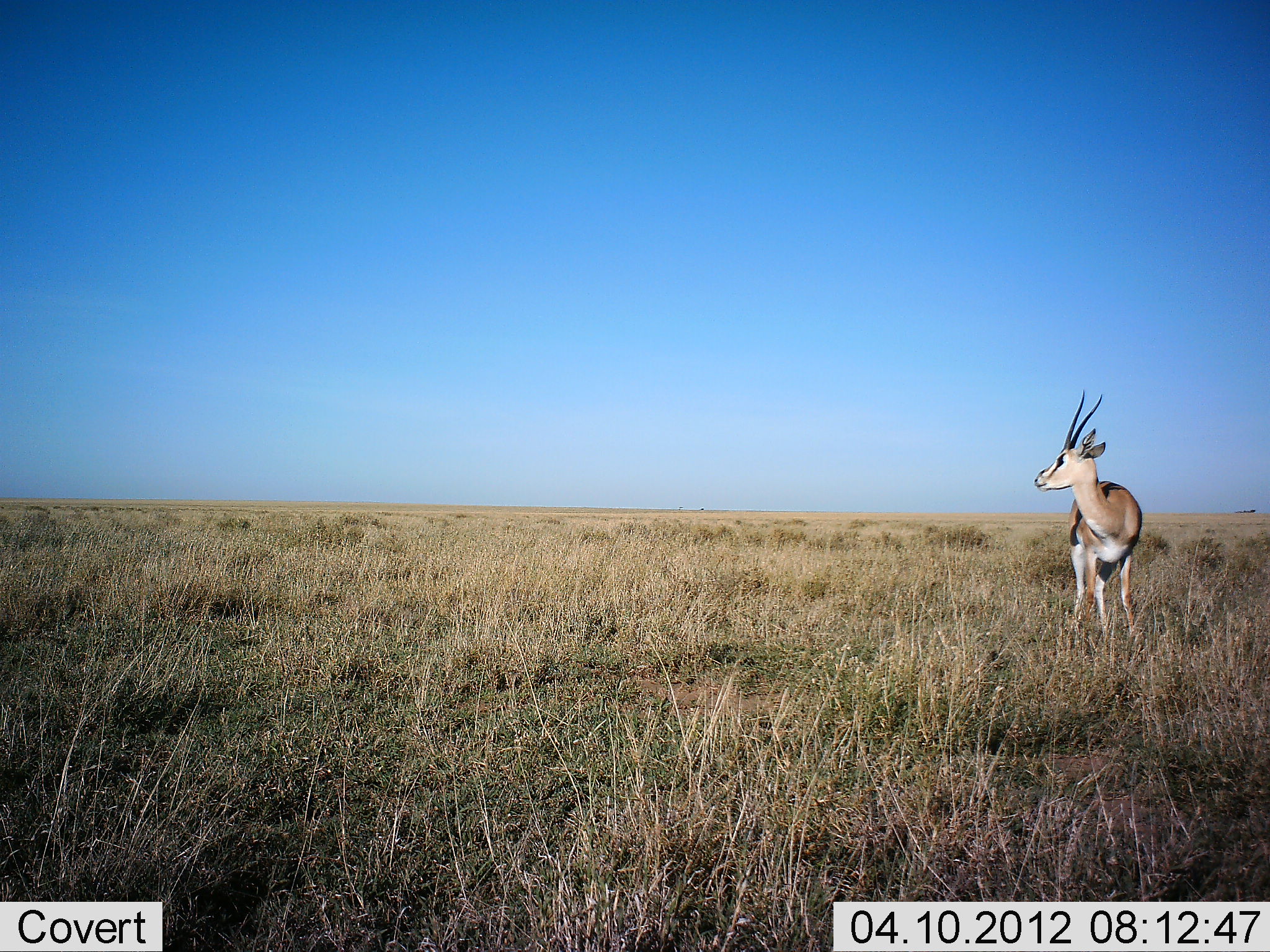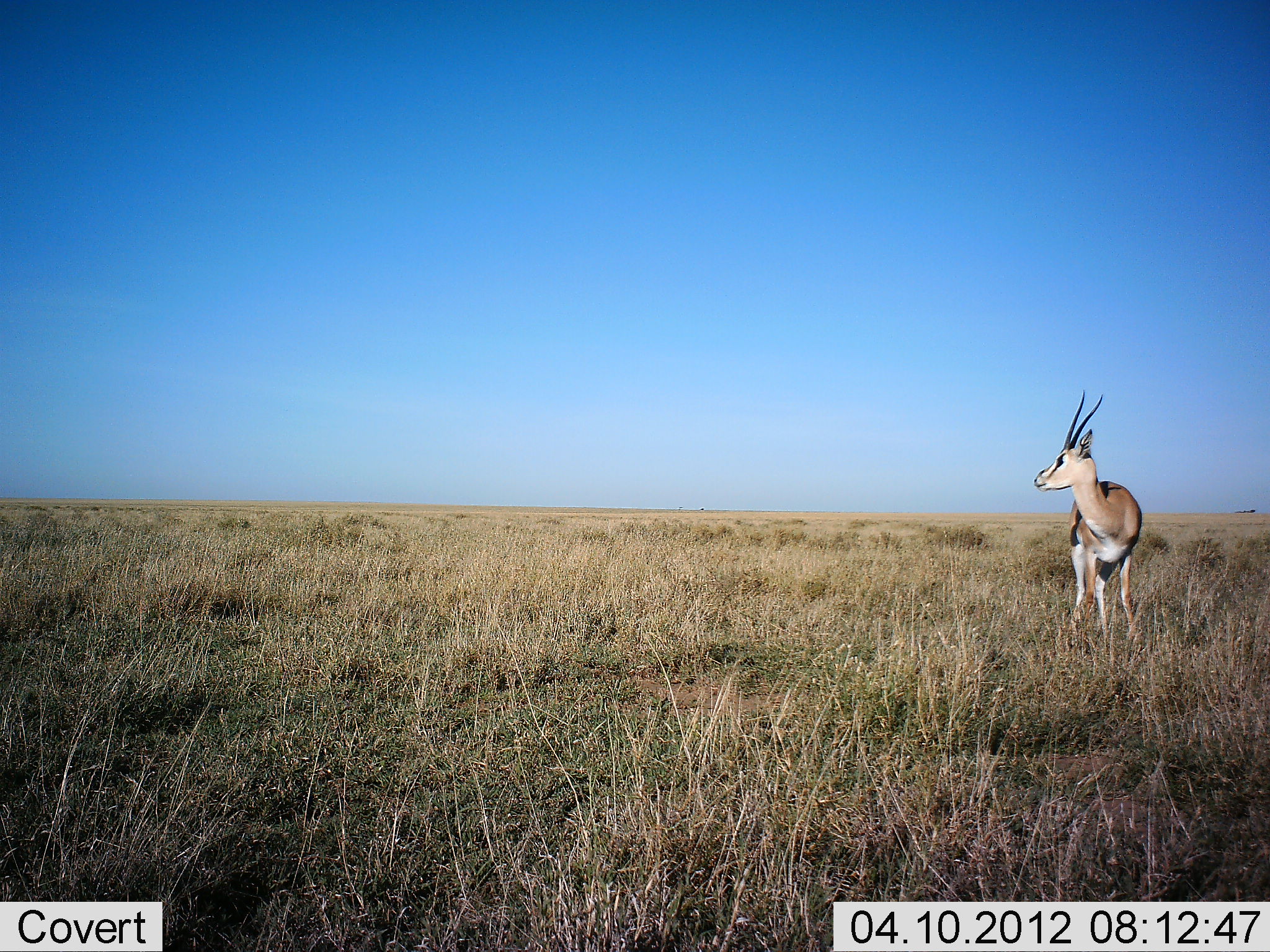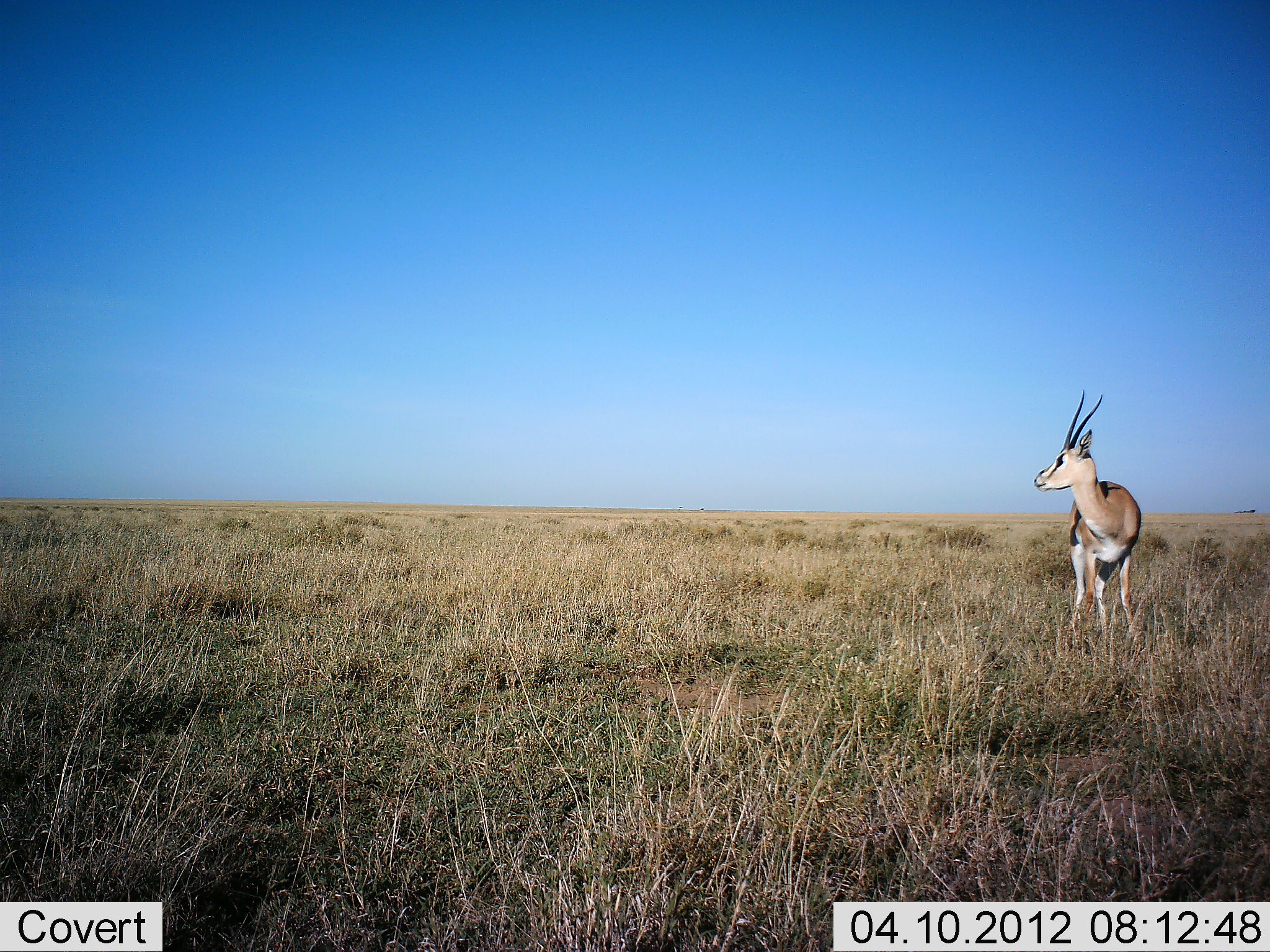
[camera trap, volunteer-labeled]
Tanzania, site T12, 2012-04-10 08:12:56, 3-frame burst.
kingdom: Animalia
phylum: Chordata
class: Mammalia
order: Artiodactyla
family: Bovidae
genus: Eudorcas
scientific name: Eudorcas thomsonii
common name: thomson's gazelle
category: gazellethomsons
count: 1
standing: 100%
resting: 0%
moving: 0%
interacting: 0%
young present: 0%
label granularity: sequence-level